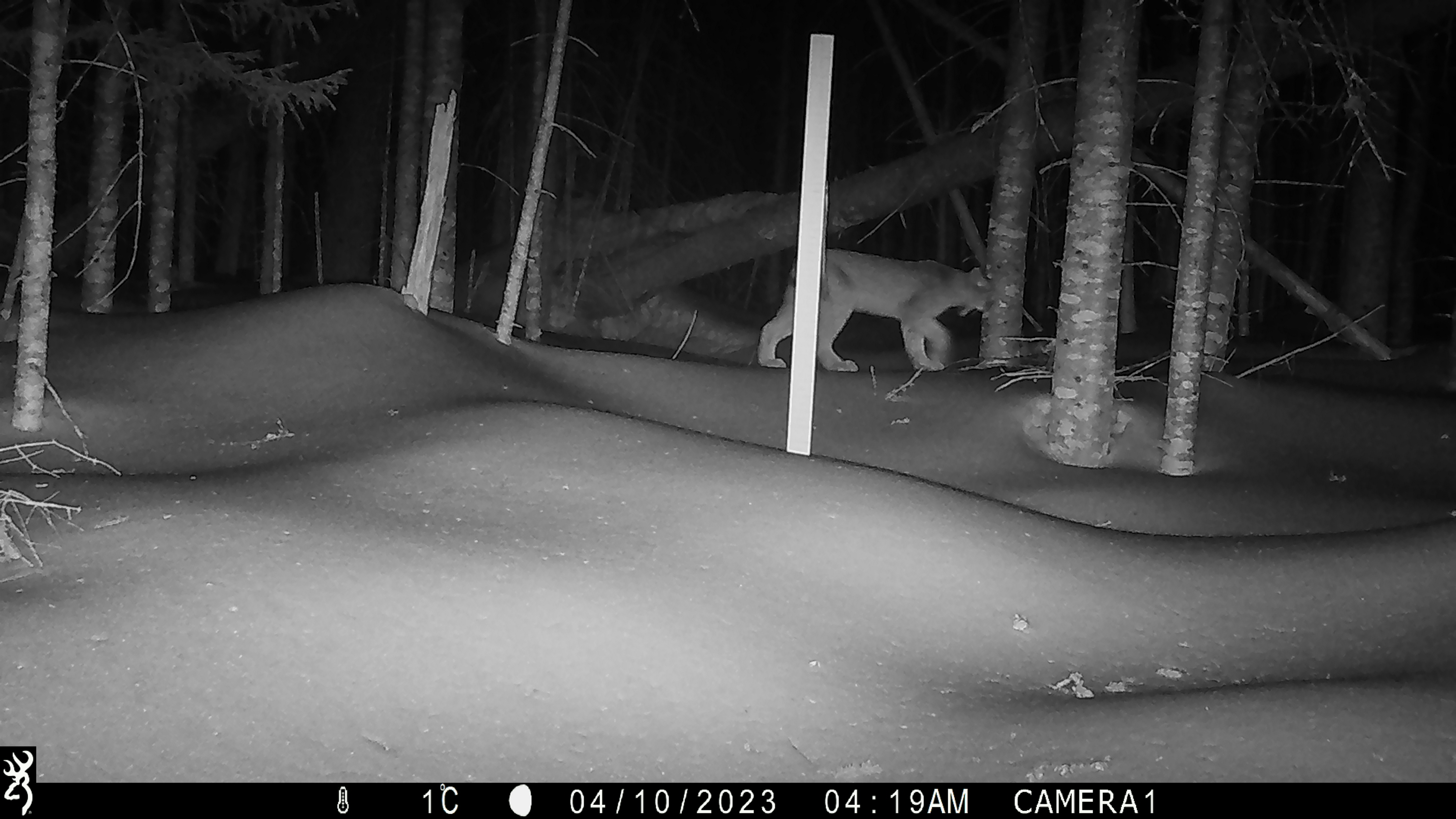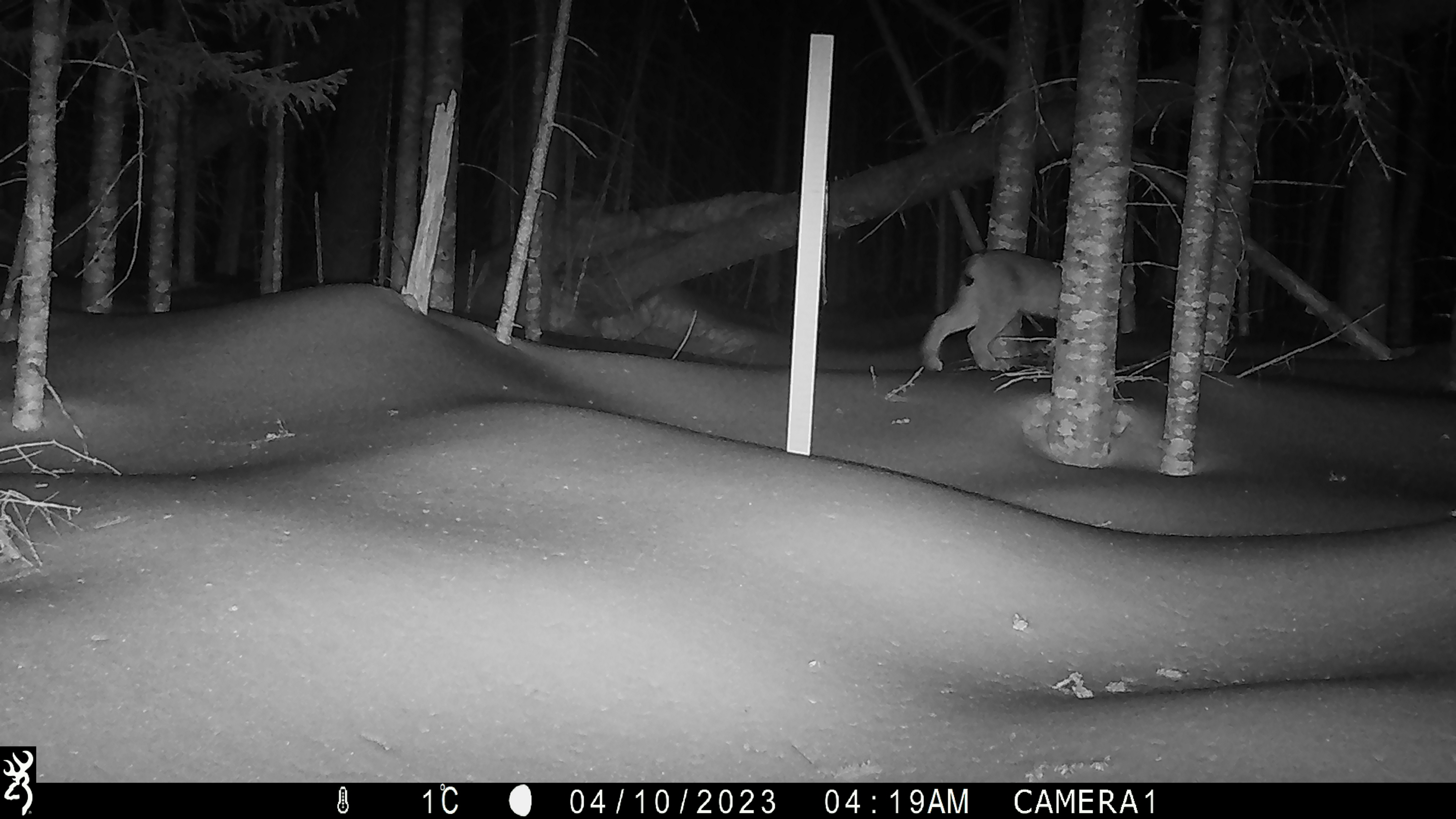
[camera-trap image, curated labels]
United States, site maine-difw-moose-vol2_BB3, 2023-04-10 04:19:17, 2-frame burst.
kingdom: Animalia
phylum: Chordata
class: Mammalia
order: Carnivora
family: Felidae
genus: Lynx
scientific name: Lynx canadensis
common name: canada lynx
Canada lynx (Lynx canadensis).